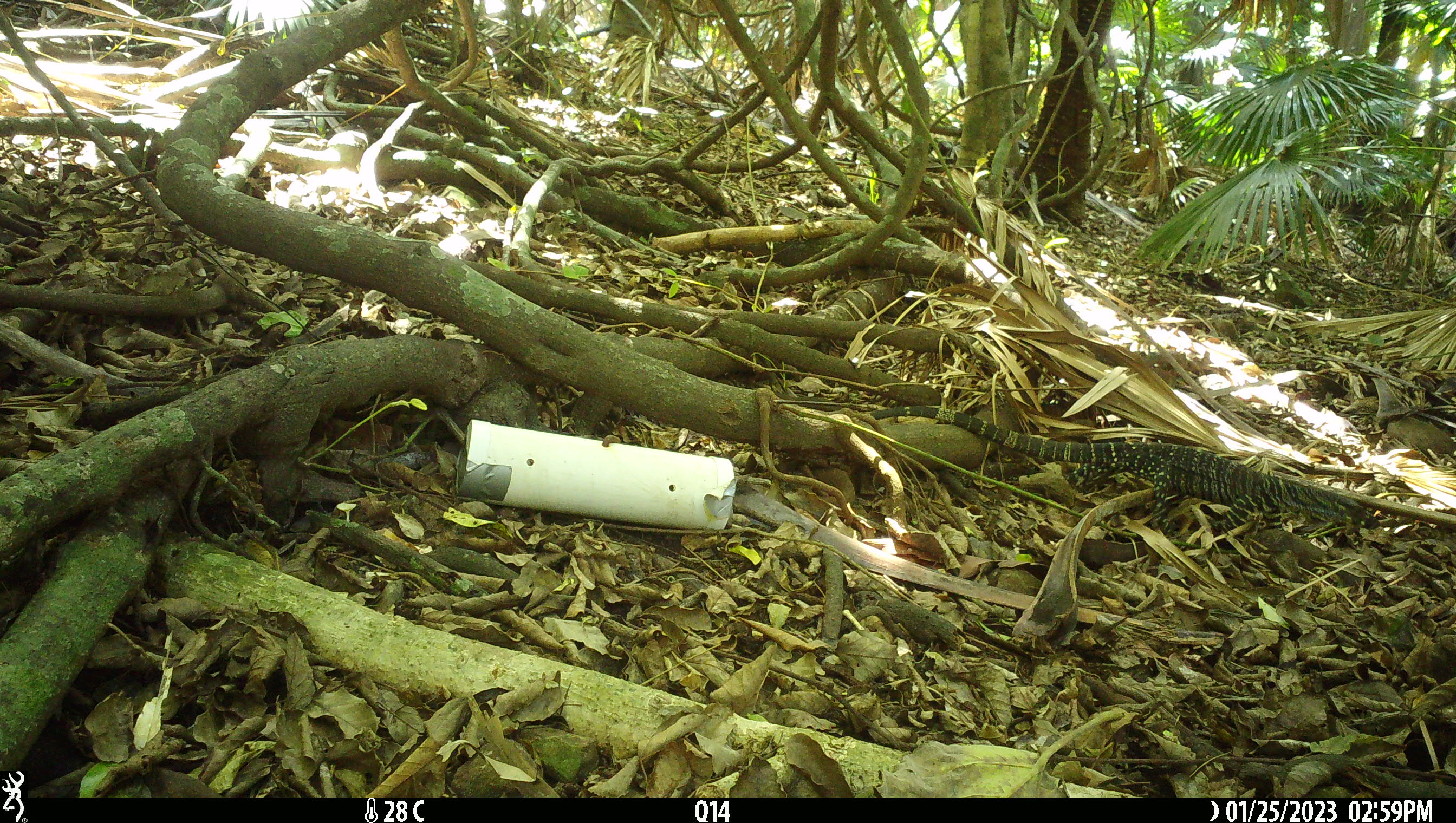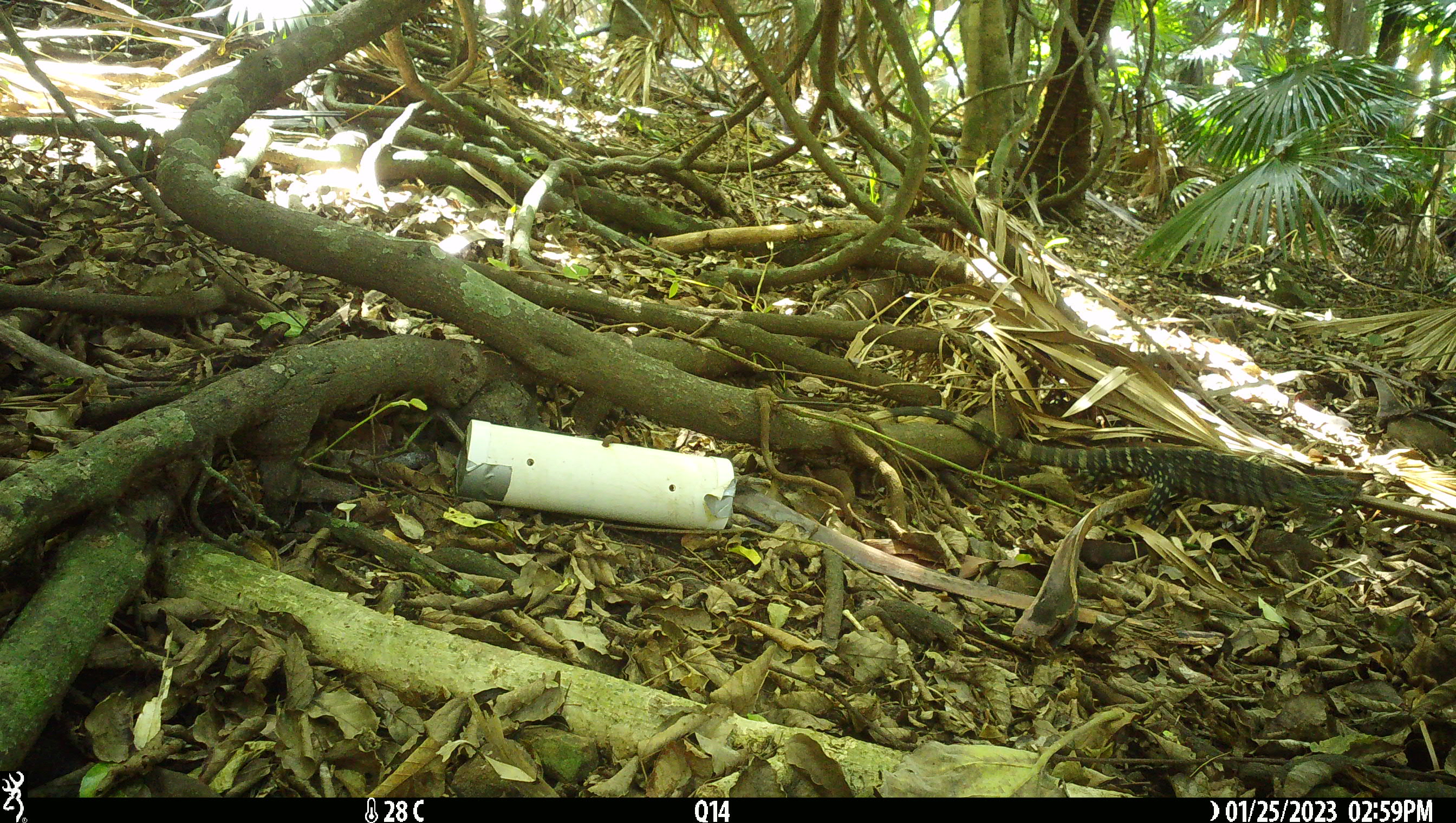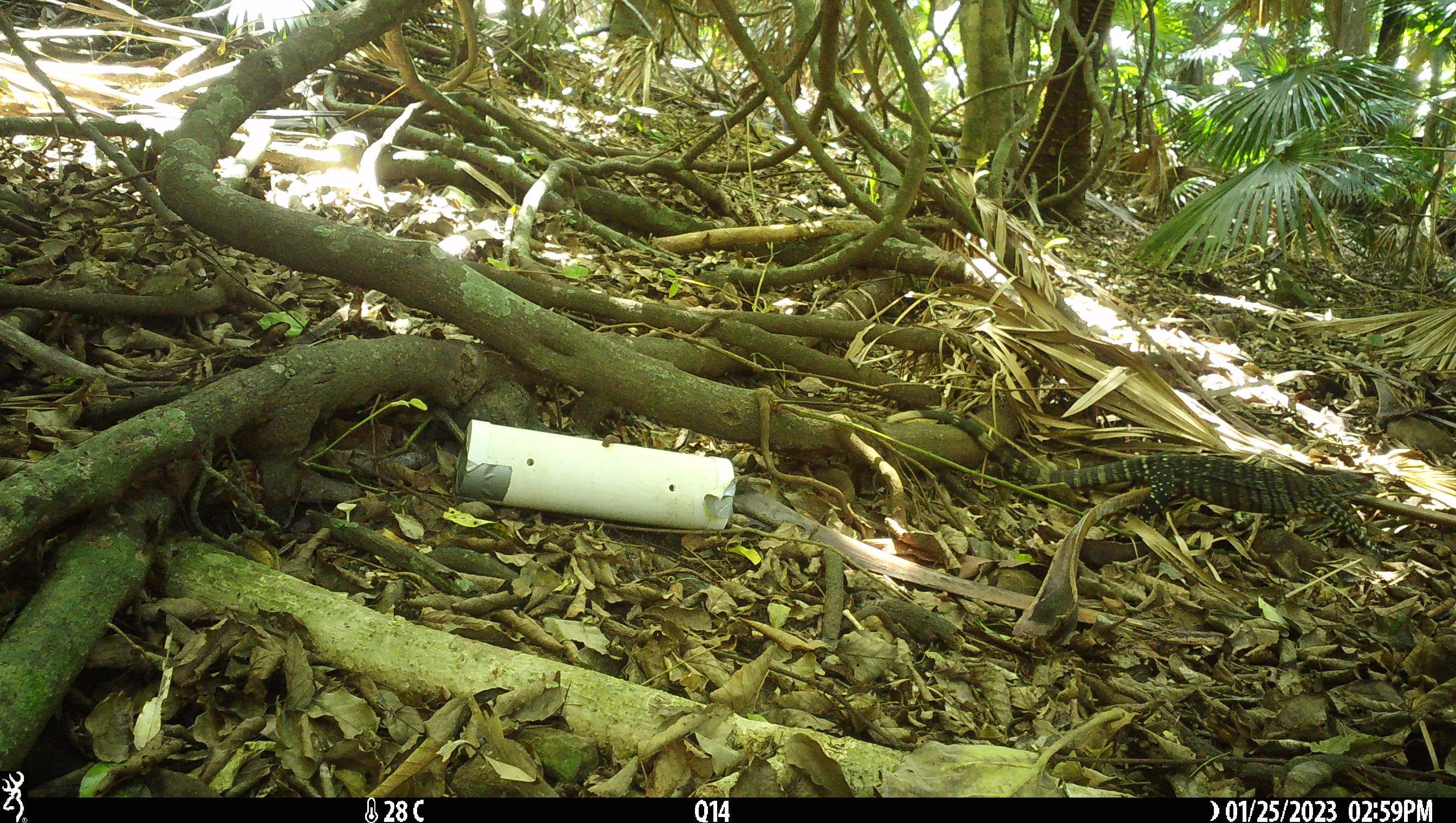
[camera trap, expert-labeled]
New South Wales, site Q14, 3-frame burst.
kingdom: Animalia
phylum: Chordata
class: Reptilia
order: Squamata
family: Varanidae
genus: Varanus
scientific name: Varanus varius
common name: lace monitor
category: goanna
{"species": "goanna (lace monitor) (Varanus varius)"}